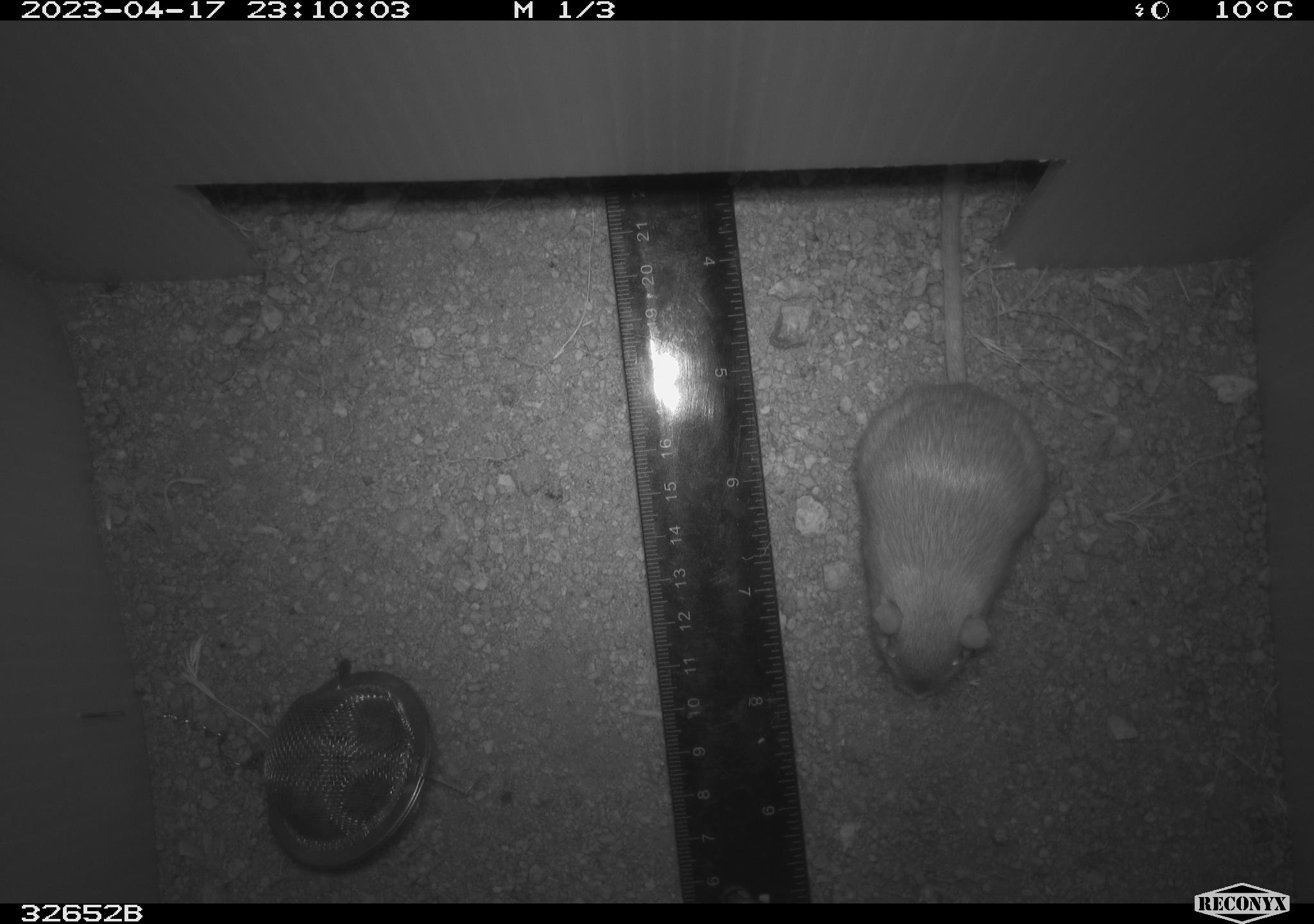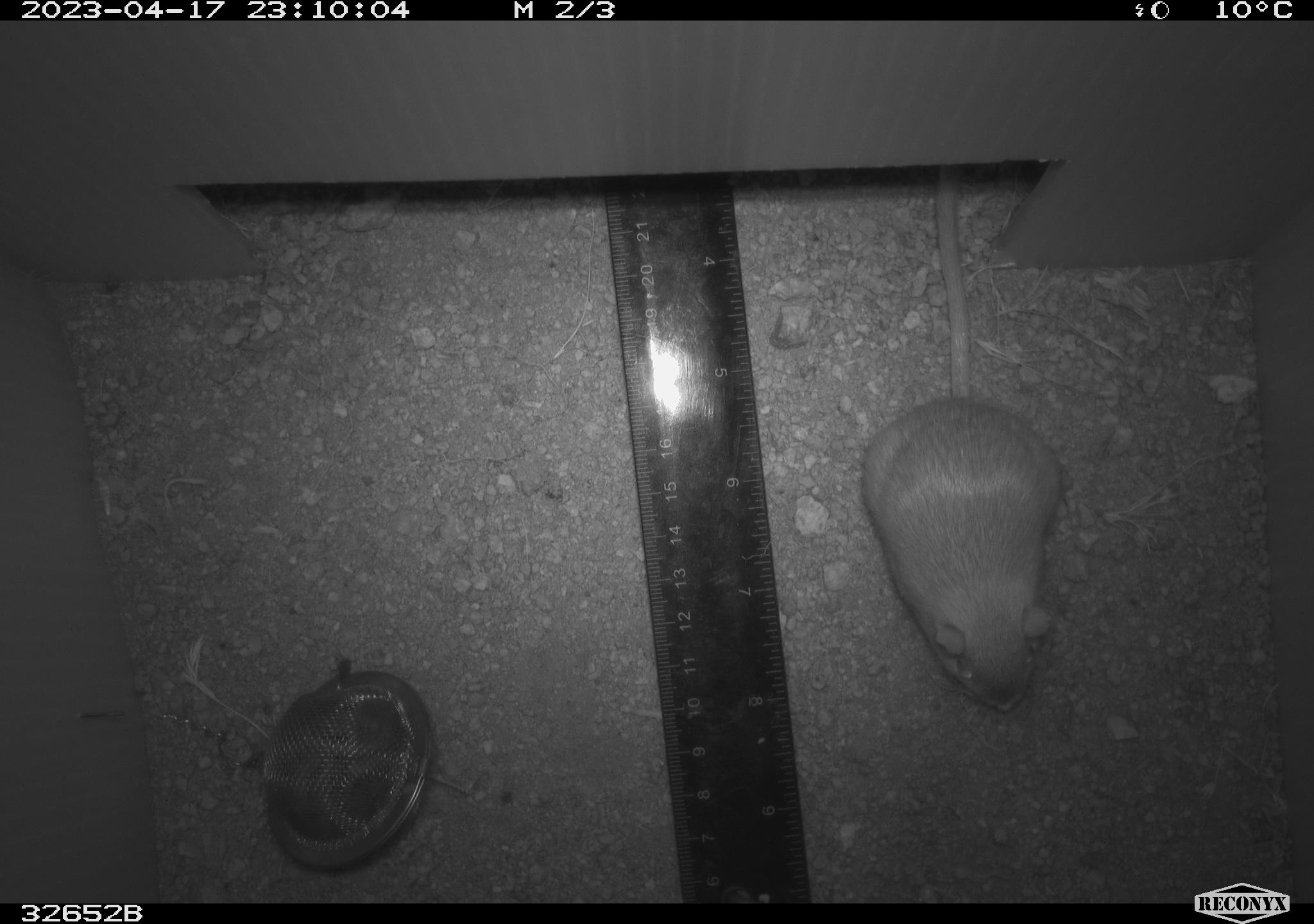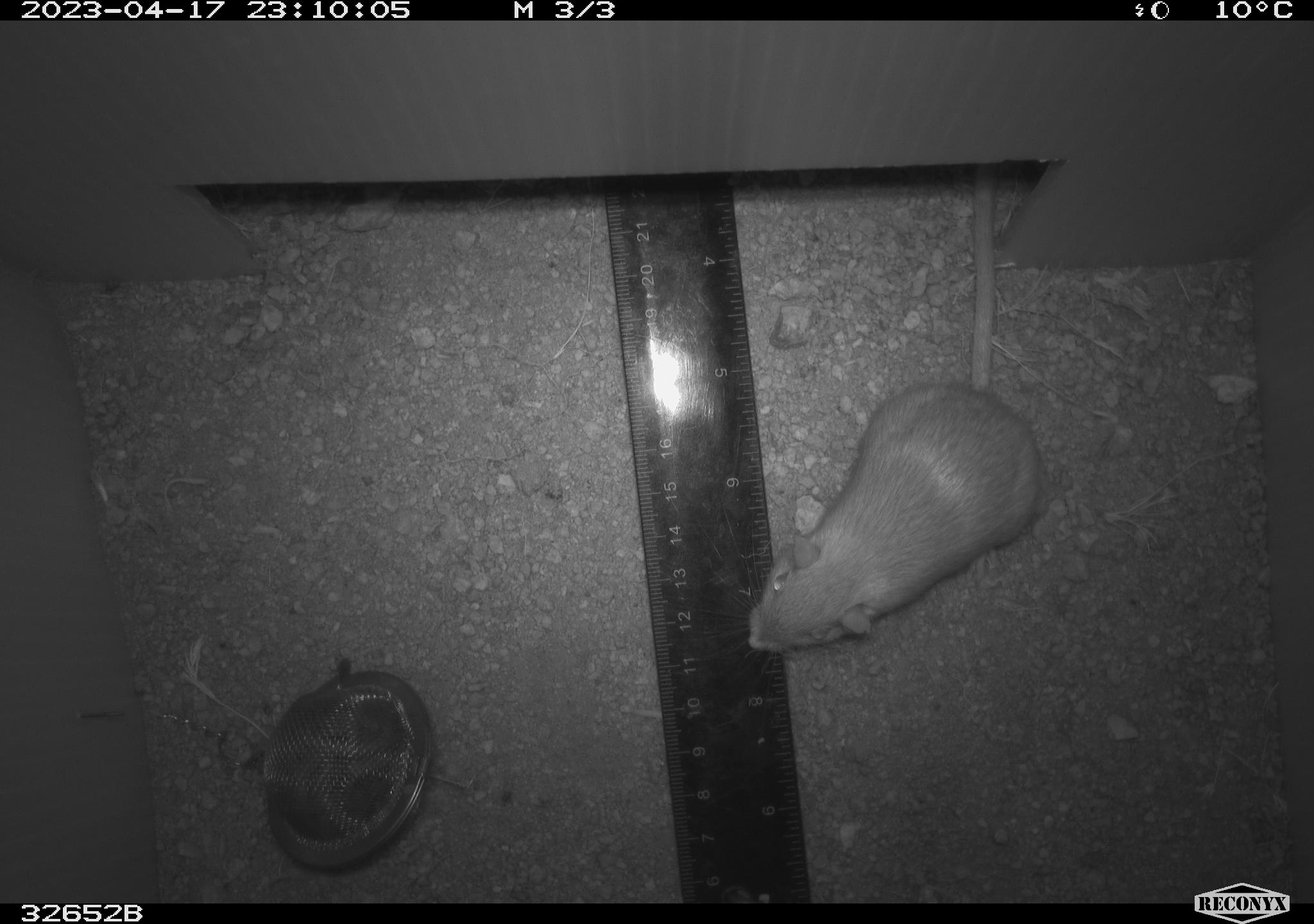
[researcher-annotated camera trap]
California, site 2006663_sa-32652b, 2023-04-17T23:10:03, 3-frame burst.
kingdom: Animalia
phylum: Chordata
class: Mammalia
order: Rodentia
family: Heteromyidae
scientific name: Heteromyidae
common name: kangaroo rats and pocket mice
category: heteromyidae family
Heteromyidae family (kangaroo rats and pocket mice) (Heteromyidae).